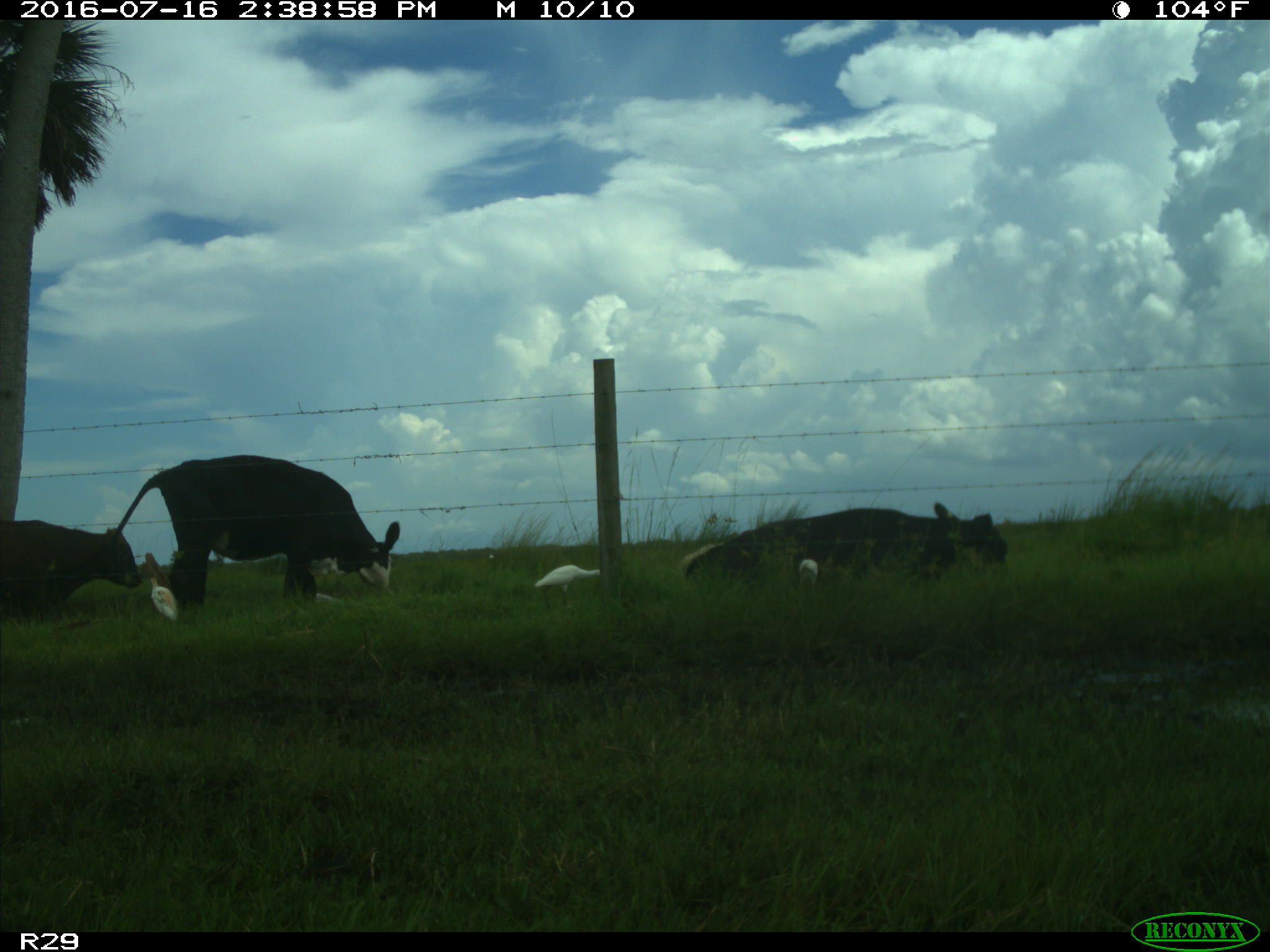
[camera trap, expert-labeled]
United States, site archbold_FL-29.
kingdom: Animalia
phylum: Chordata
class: Mammalia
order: Artiodactyla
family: Bovidae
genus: Bos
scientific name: Bos taurus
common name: domestic cow